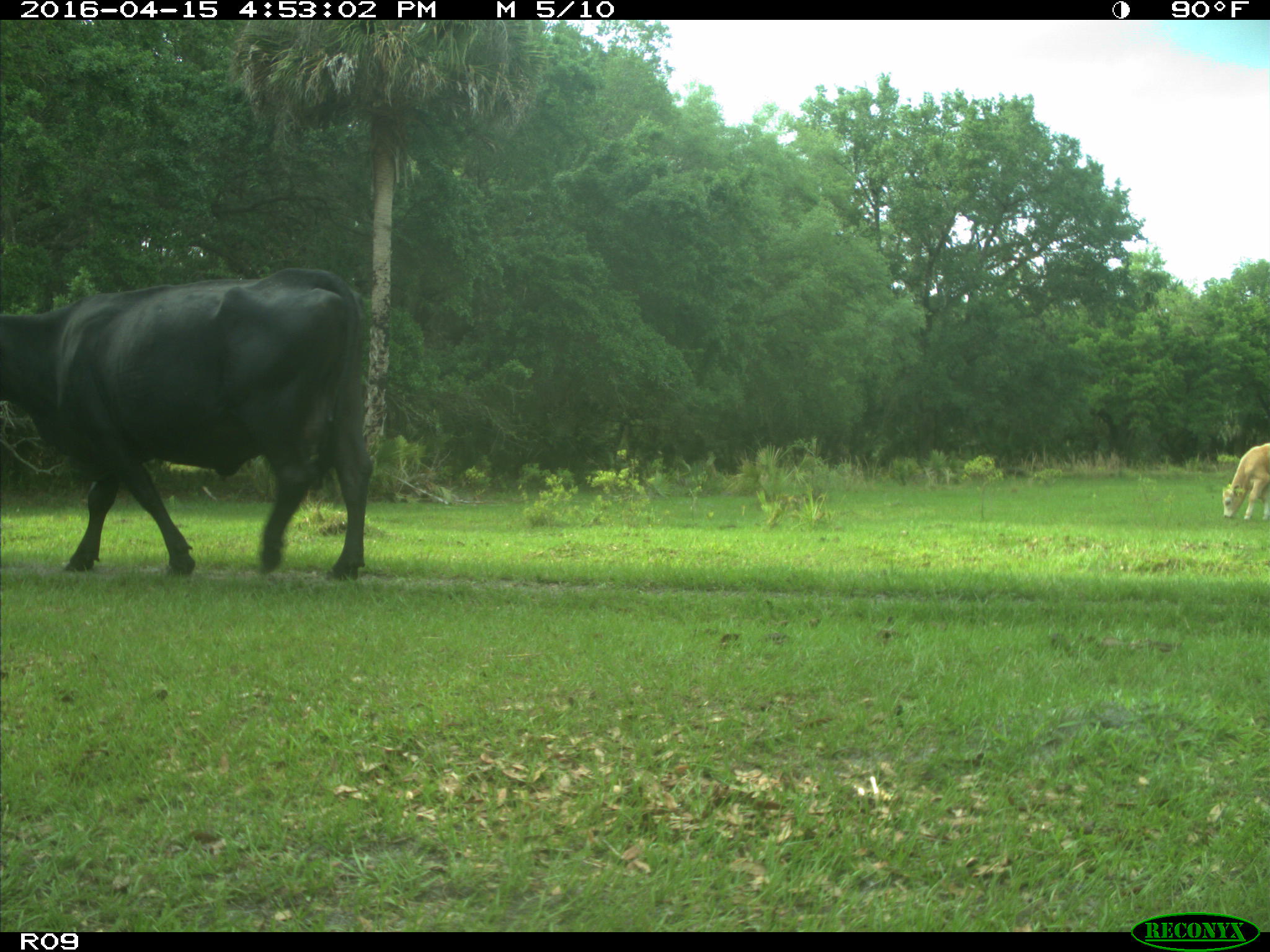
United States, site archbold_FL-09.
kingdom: Animalia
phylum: Chordata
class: Mammalia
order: Artiodactyla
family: Bovidae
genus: Bos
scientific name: Bos taurus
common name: domestic cow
Bos taurus (domestic cow).